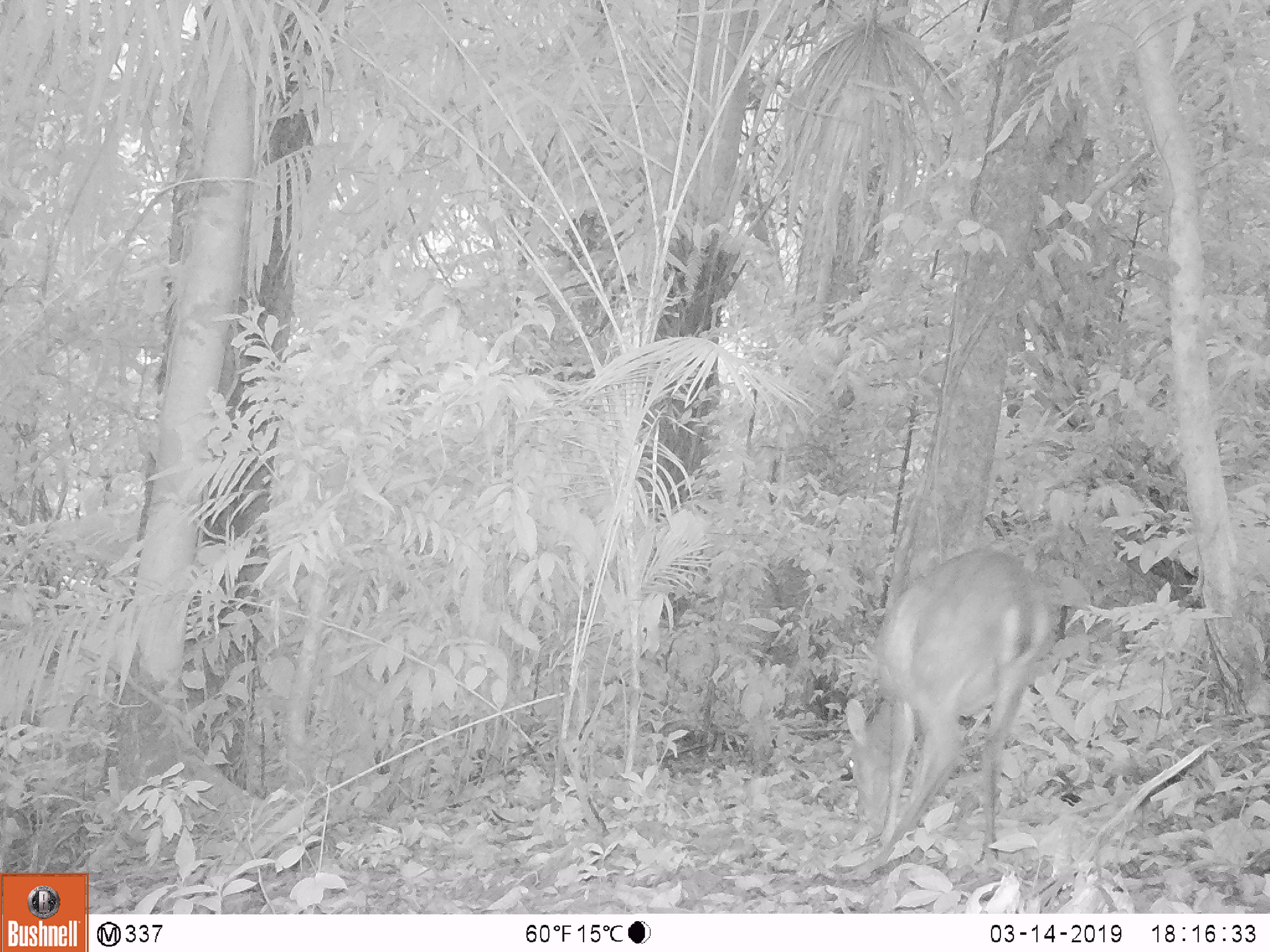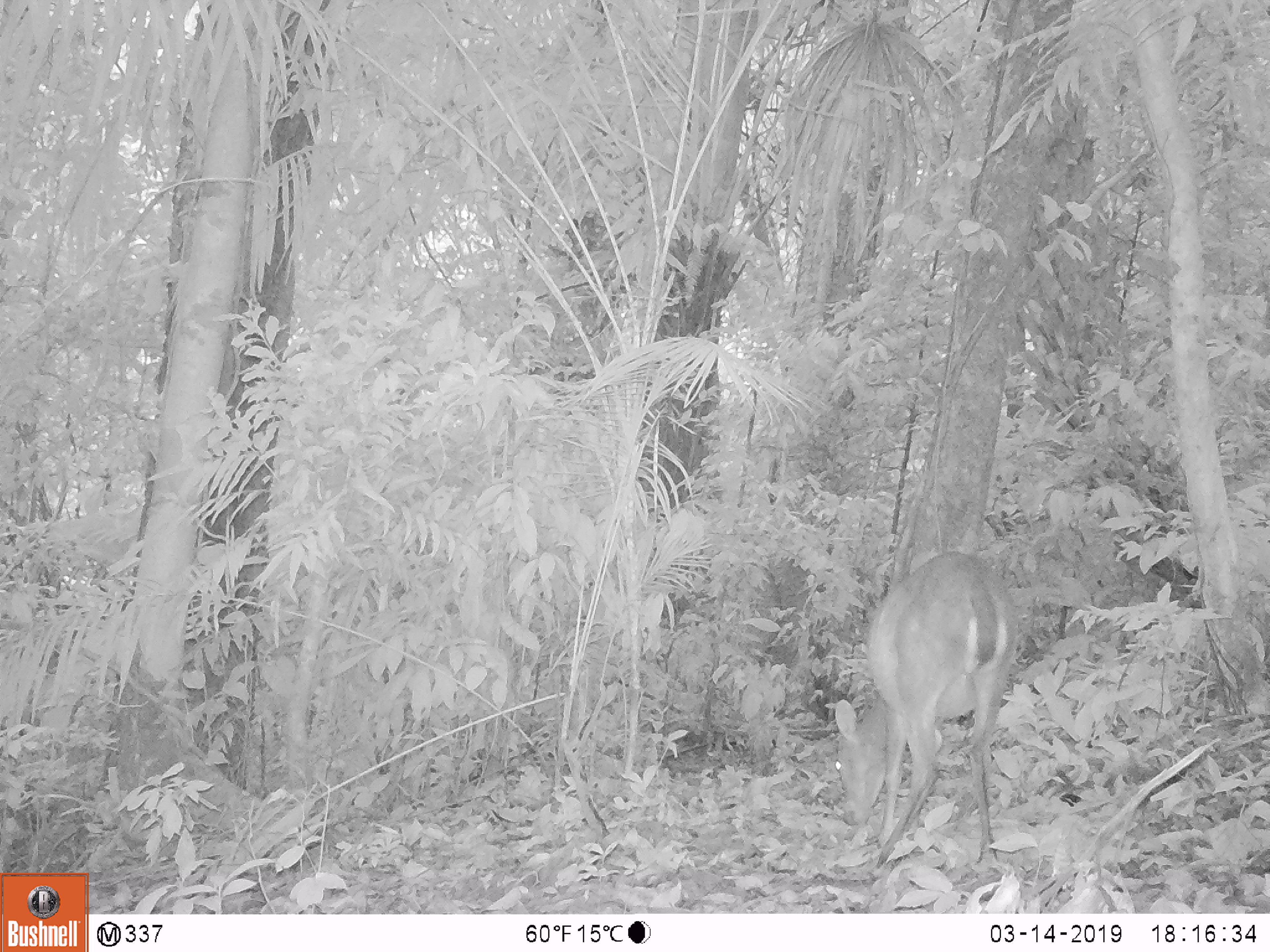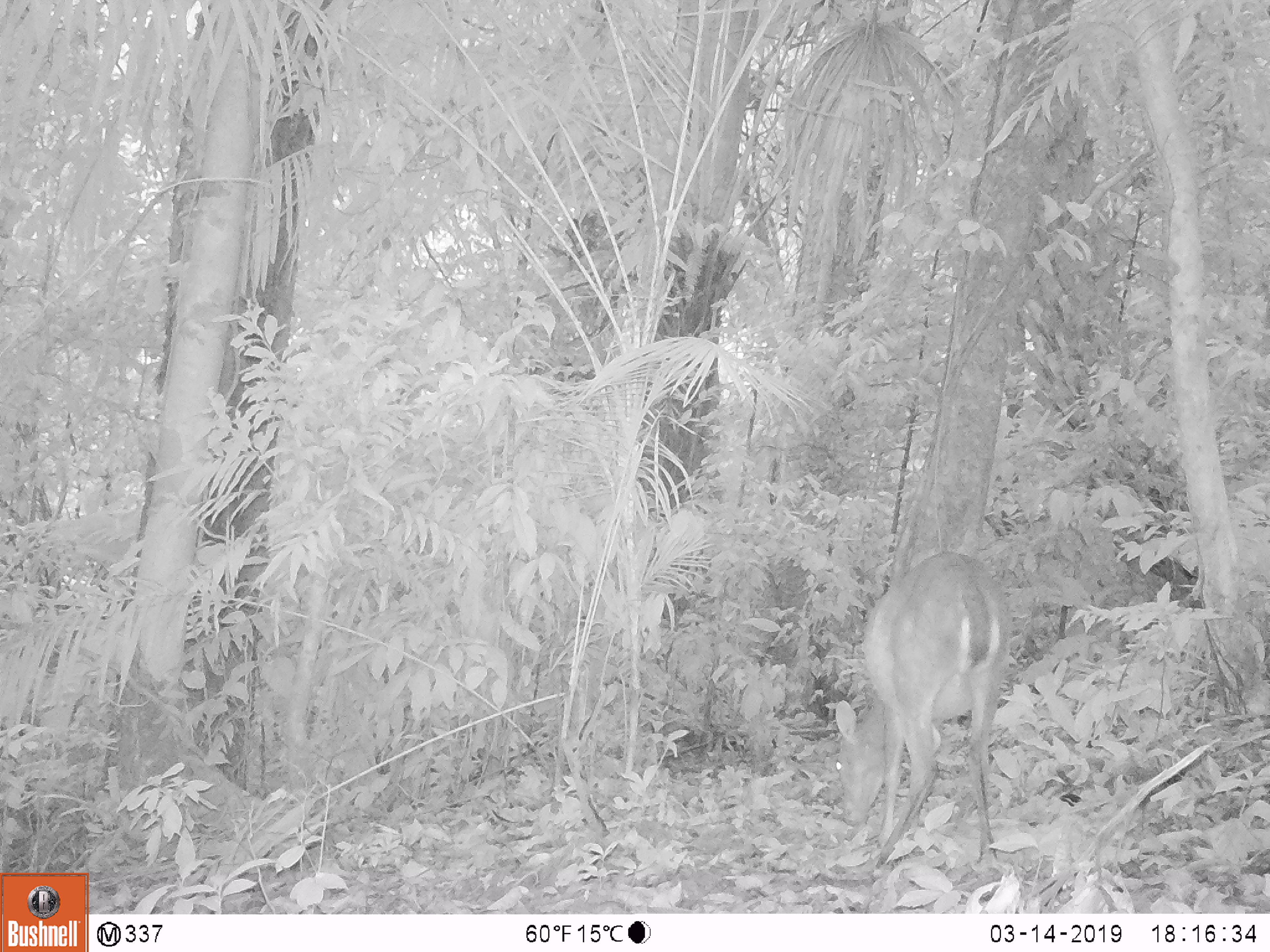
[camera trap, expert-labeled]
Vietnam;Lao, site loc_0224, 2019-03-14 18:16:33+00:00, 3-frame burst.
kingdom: Animalia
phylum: Chordata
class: Mammalia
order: Artiodactyla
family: Cervidae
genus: Muntiacus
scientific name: Muntiacus vuquangensis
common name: large-antlered muntjac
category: large antlered muntjac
Large antlered muntjac (large-antlered muntjac) (Muntiacus vuquangensis). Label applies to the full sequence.